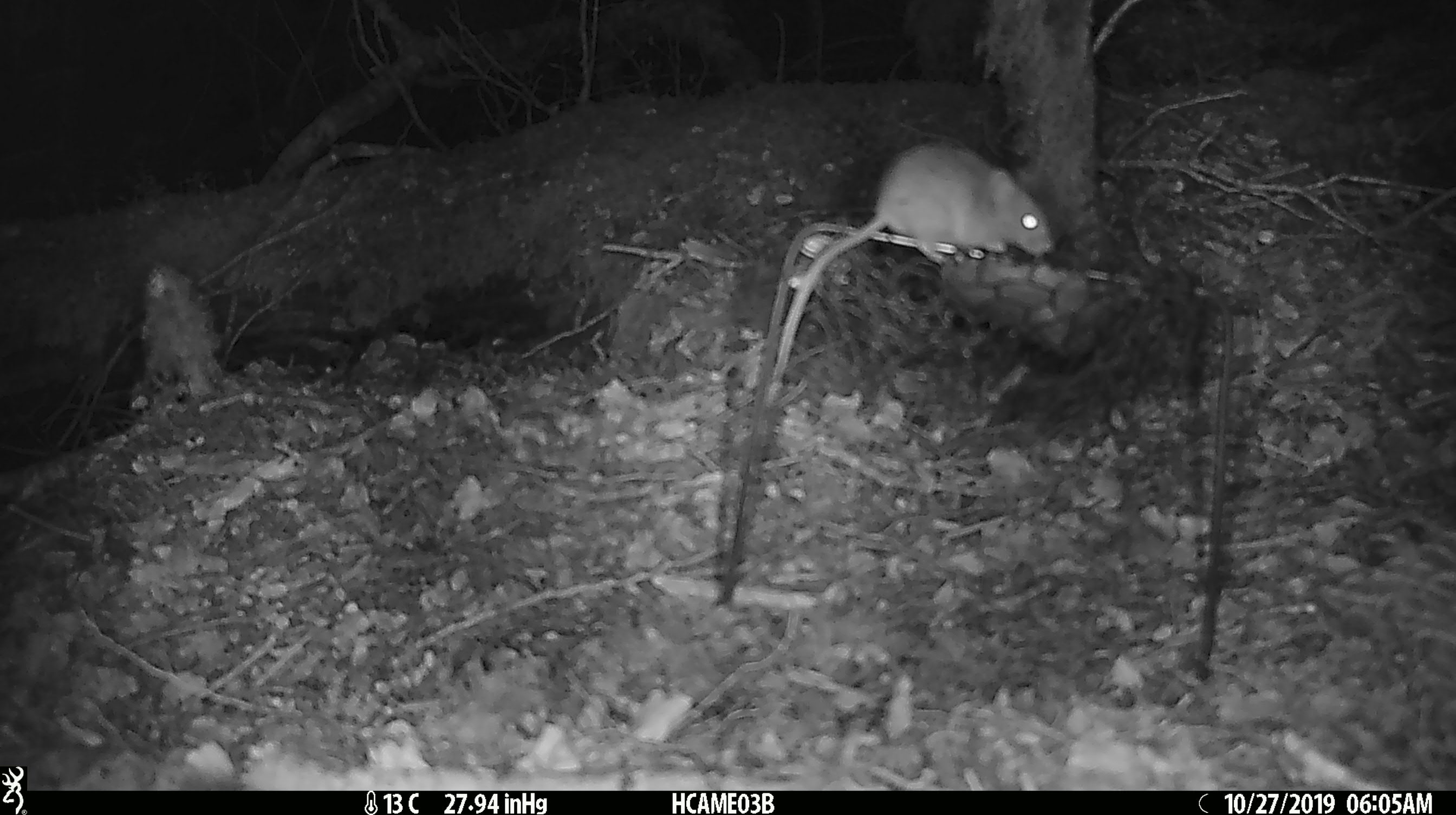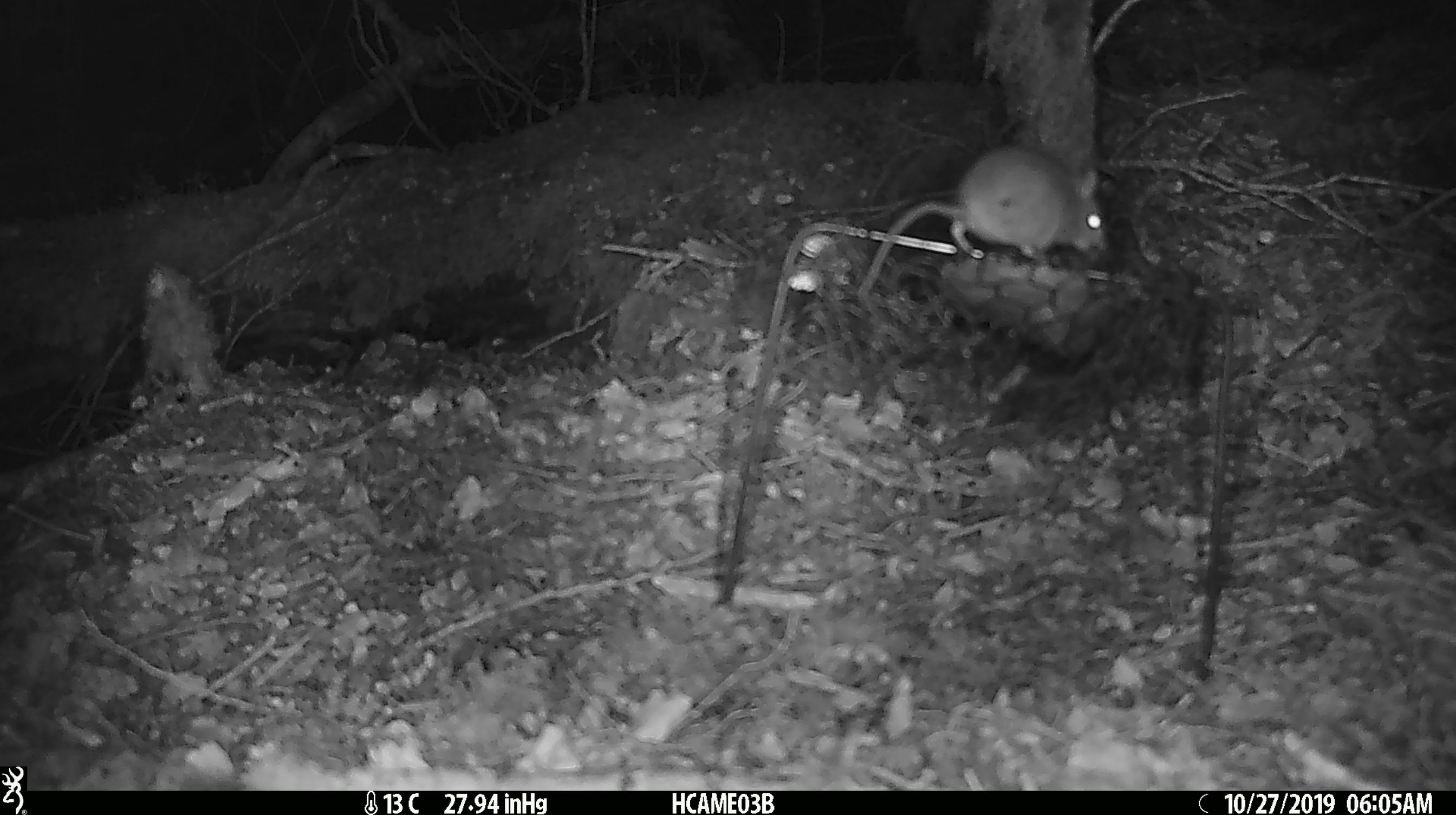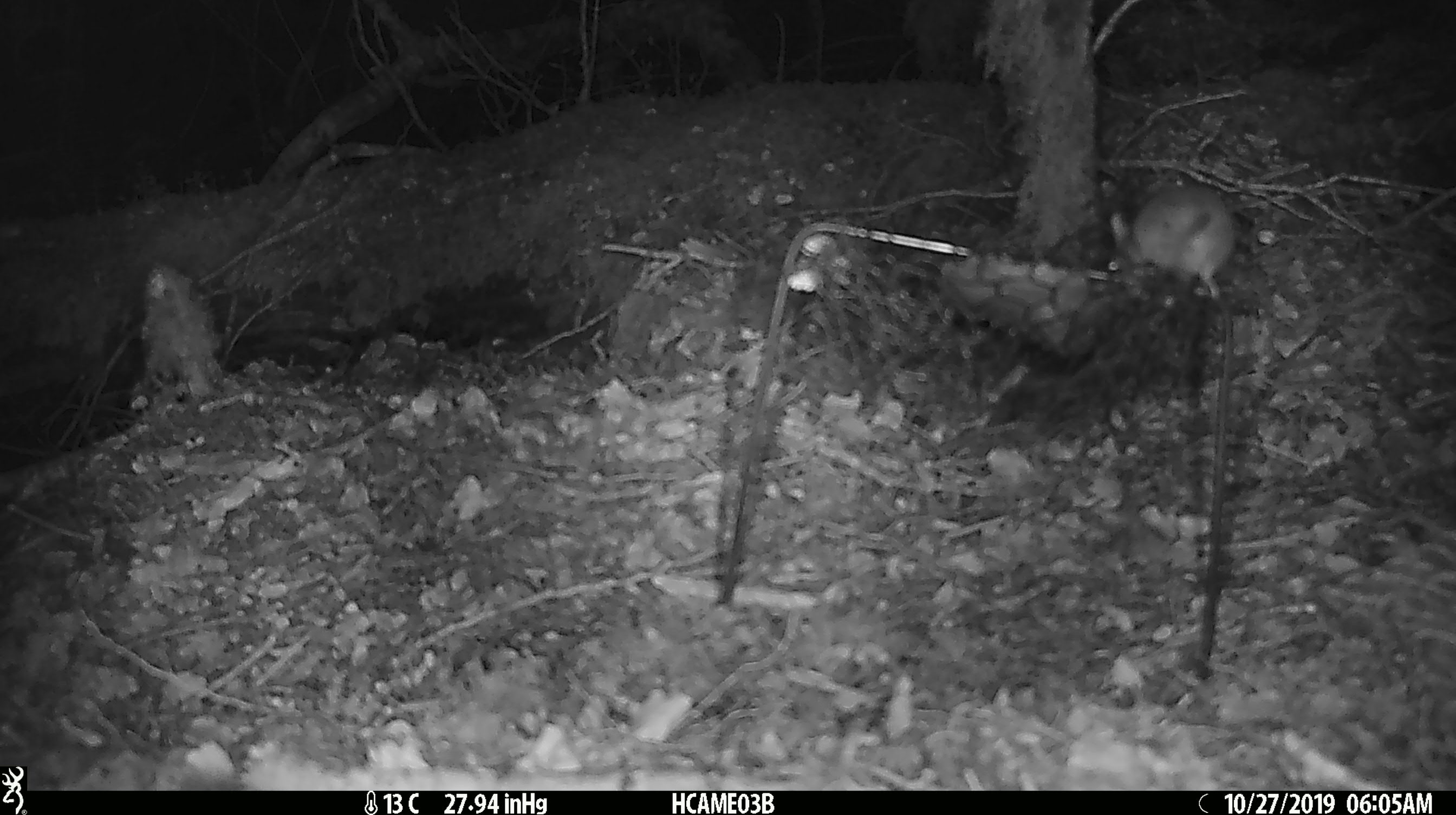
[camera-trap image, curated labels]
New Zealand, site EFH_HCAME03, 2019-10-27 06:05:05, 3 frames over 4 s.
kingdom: Animalia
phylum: Chordata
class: Mammalia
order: Rodentia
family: Muridae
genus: Mus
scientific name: Mus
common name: mouse